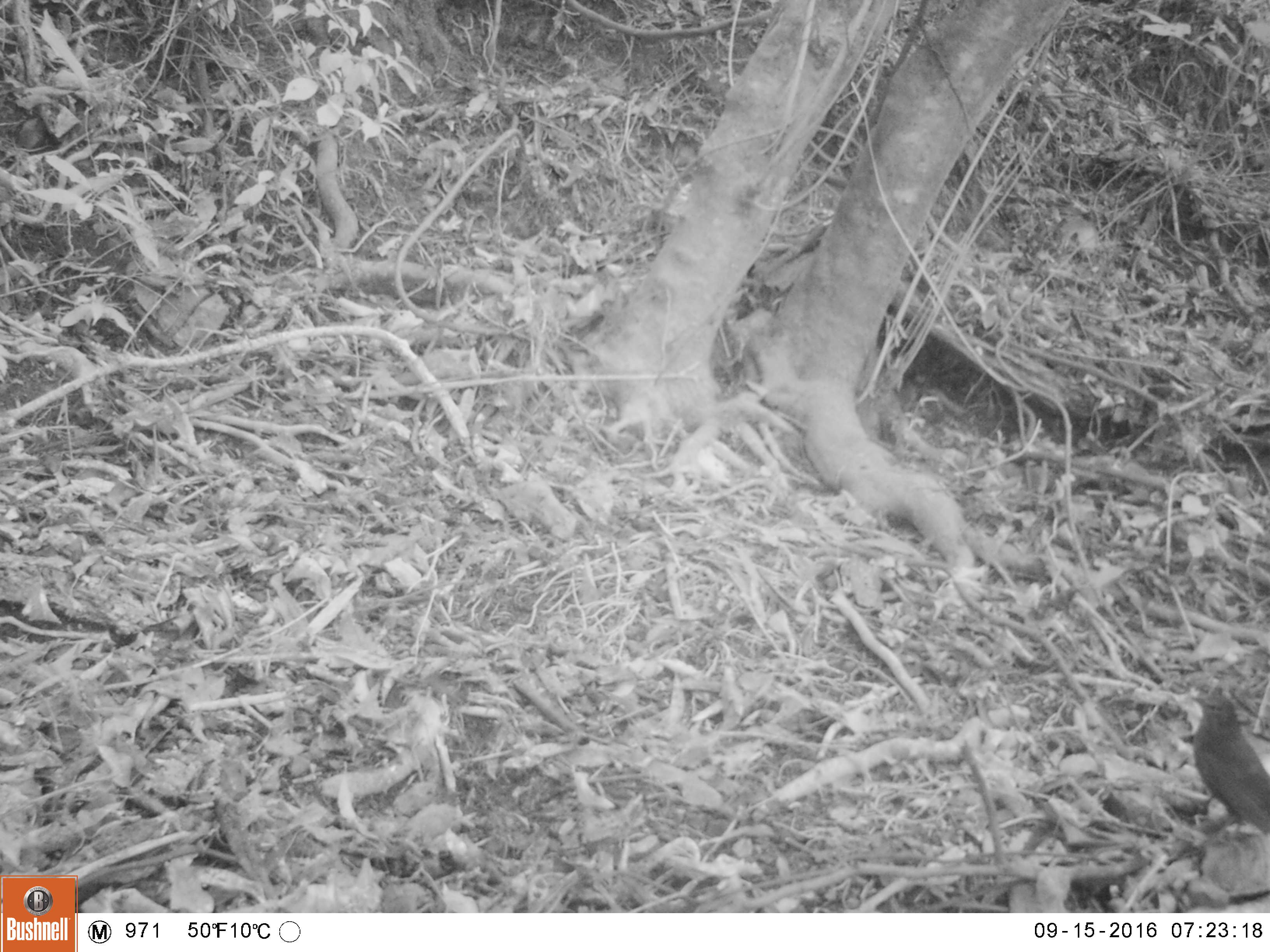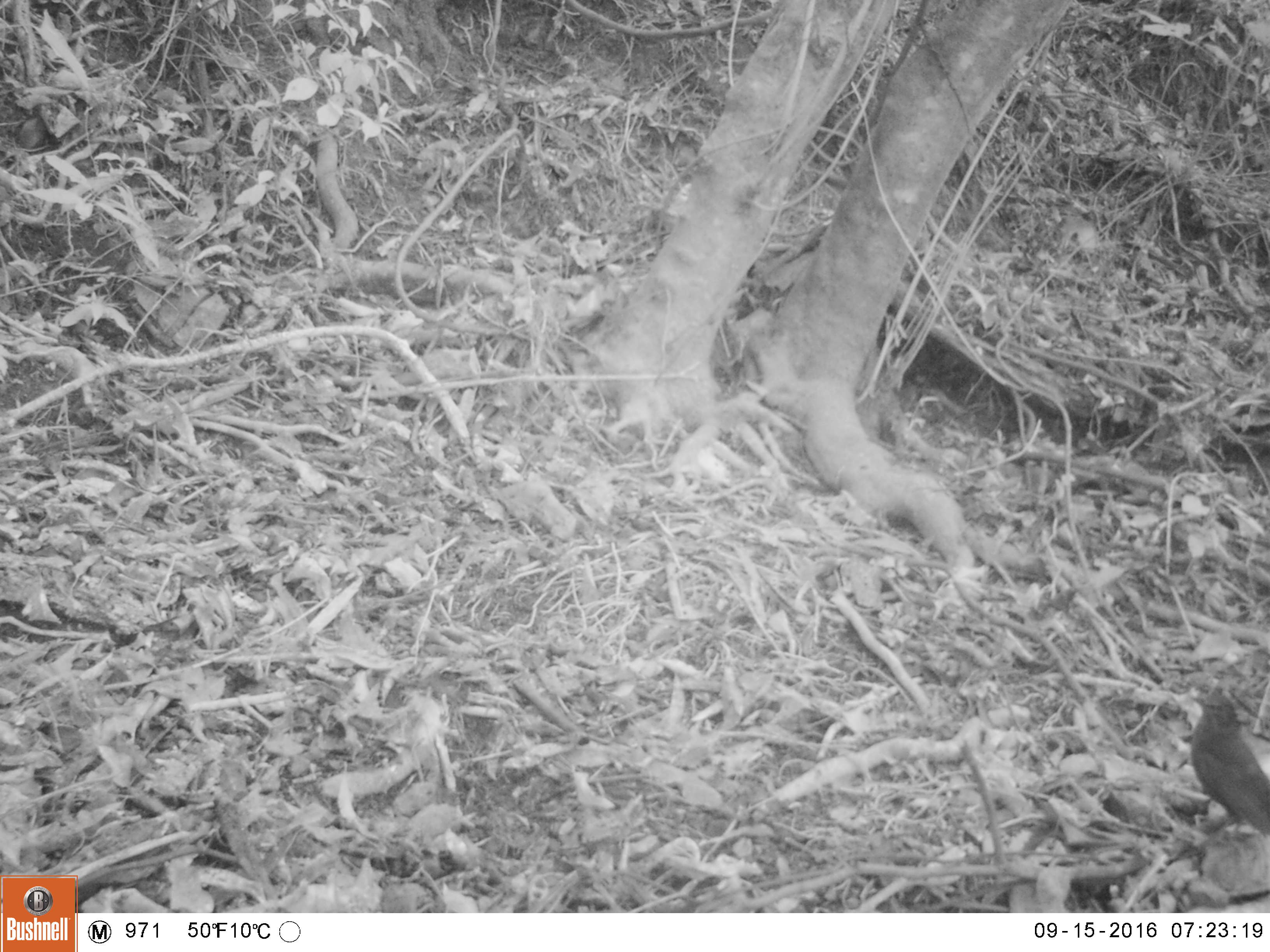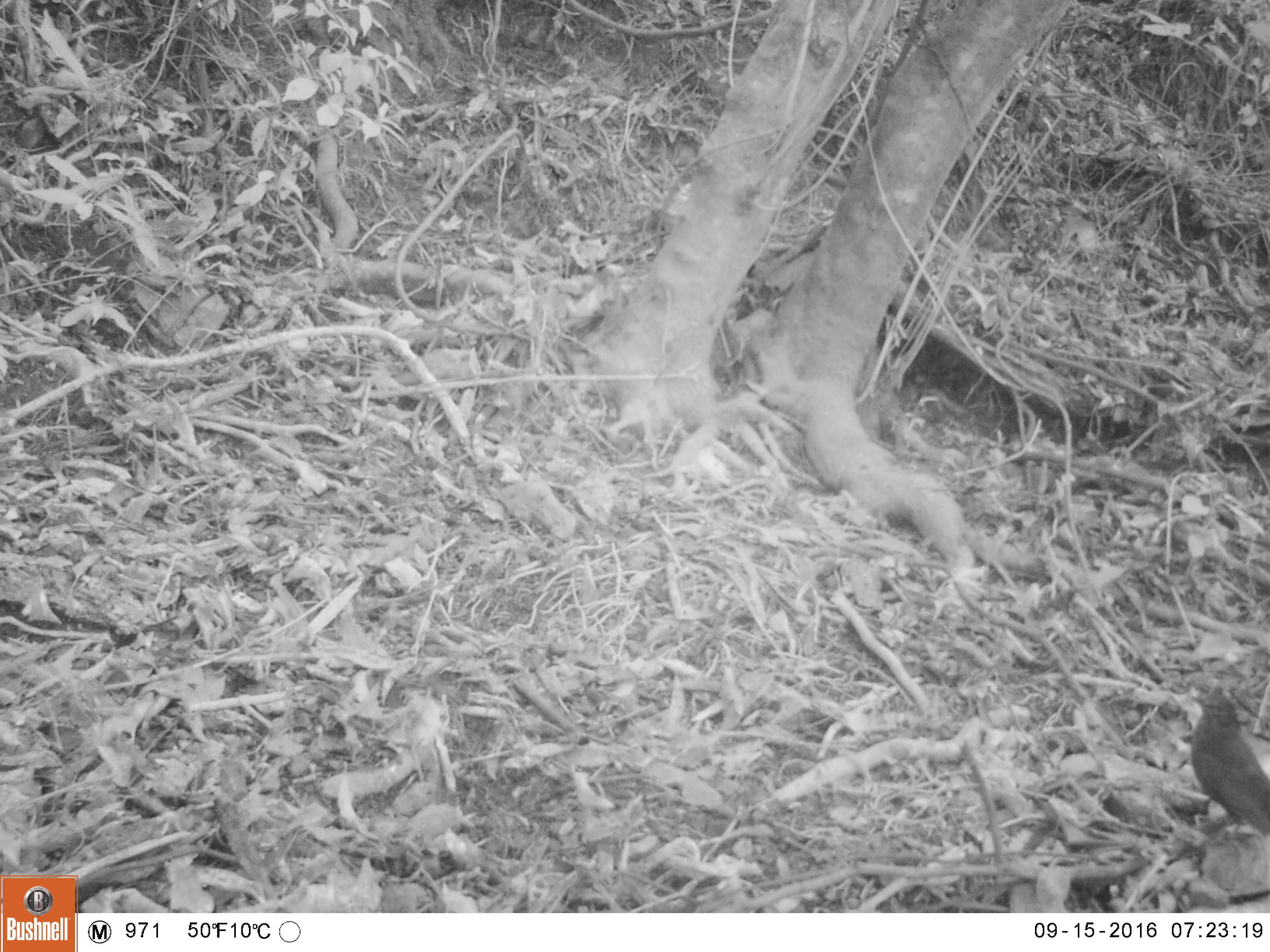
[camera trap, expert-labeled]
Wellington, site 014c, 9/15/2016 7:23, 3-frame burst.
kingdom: Animalia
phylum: Chordata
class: Aves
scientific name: Aves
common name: bird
Bird (Aves).